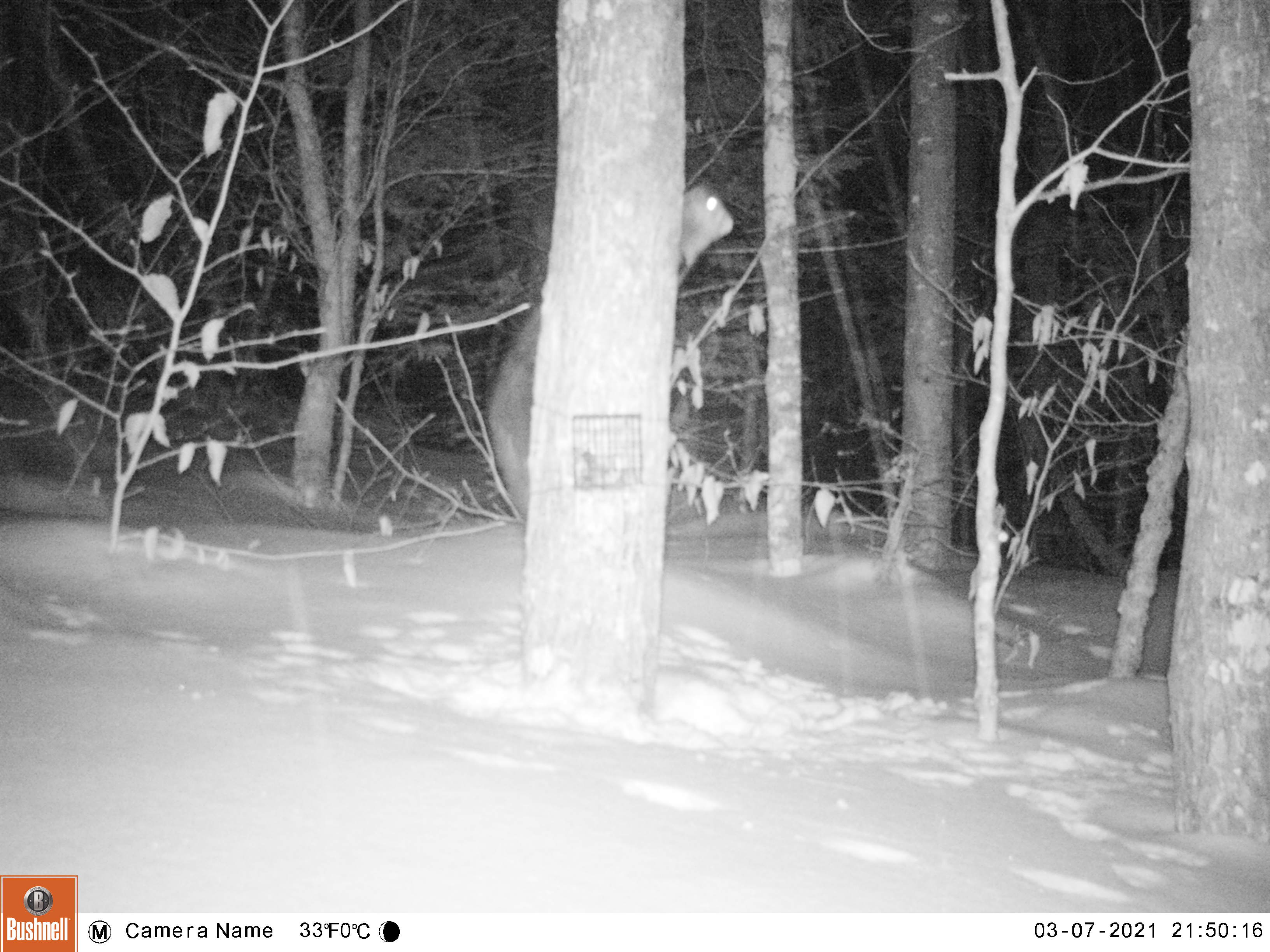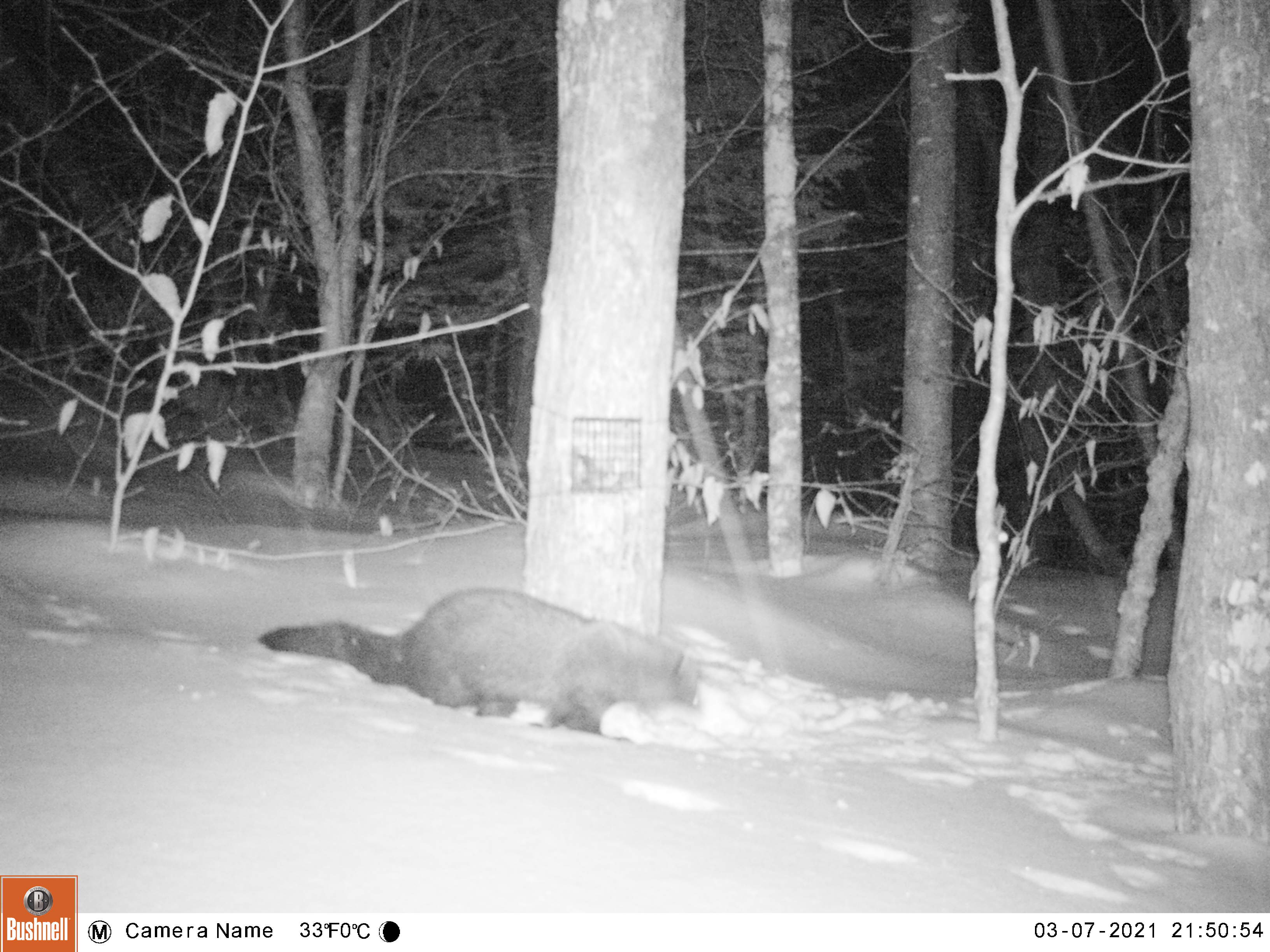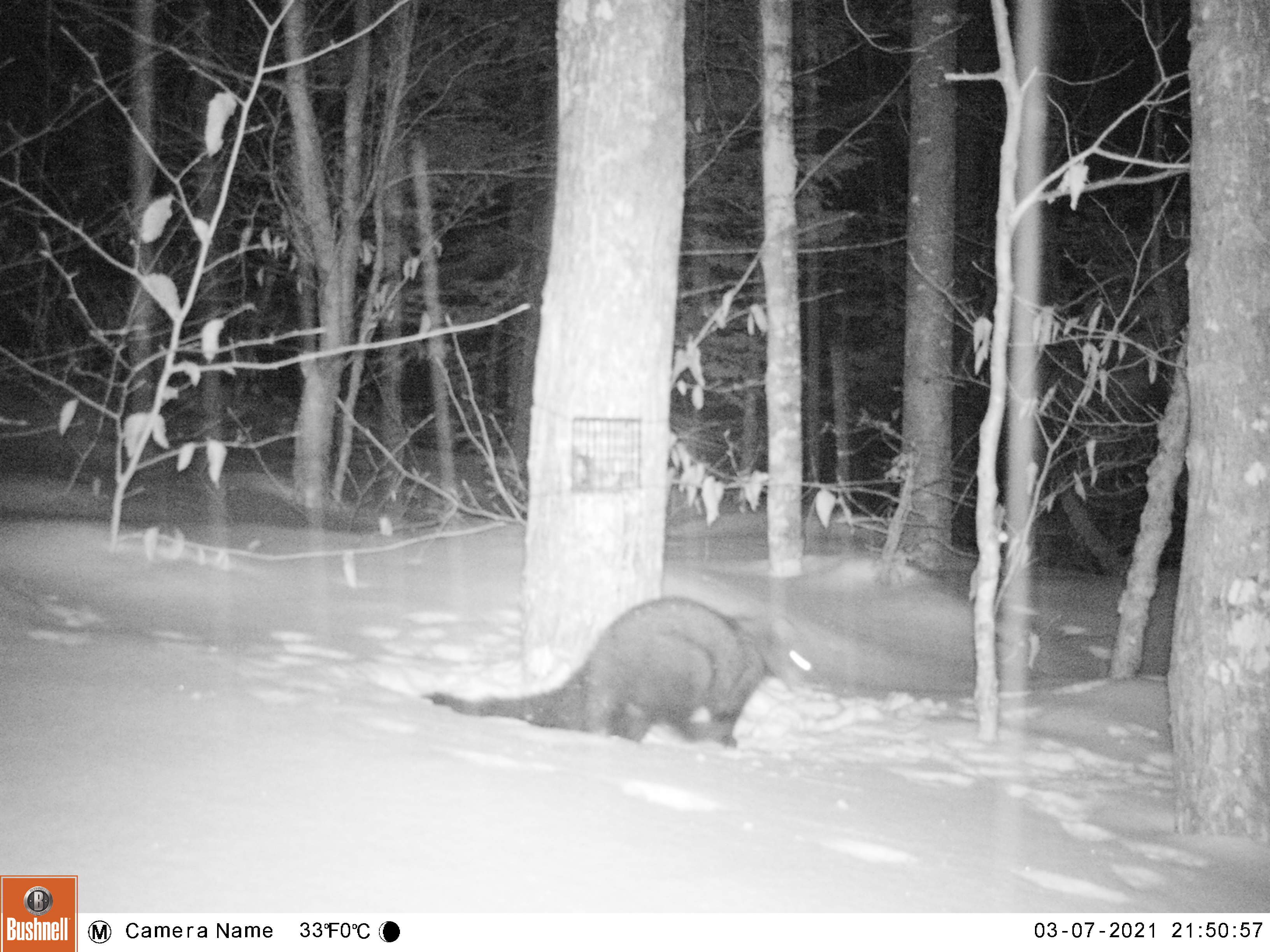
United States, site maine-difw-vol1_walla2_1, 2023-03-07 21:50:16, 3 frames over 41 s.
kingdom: Animalia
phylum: Chordata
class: Mammalia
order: Carnivora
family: Mustelidae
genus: Pekania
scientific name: Pekania pennanti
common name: fisher